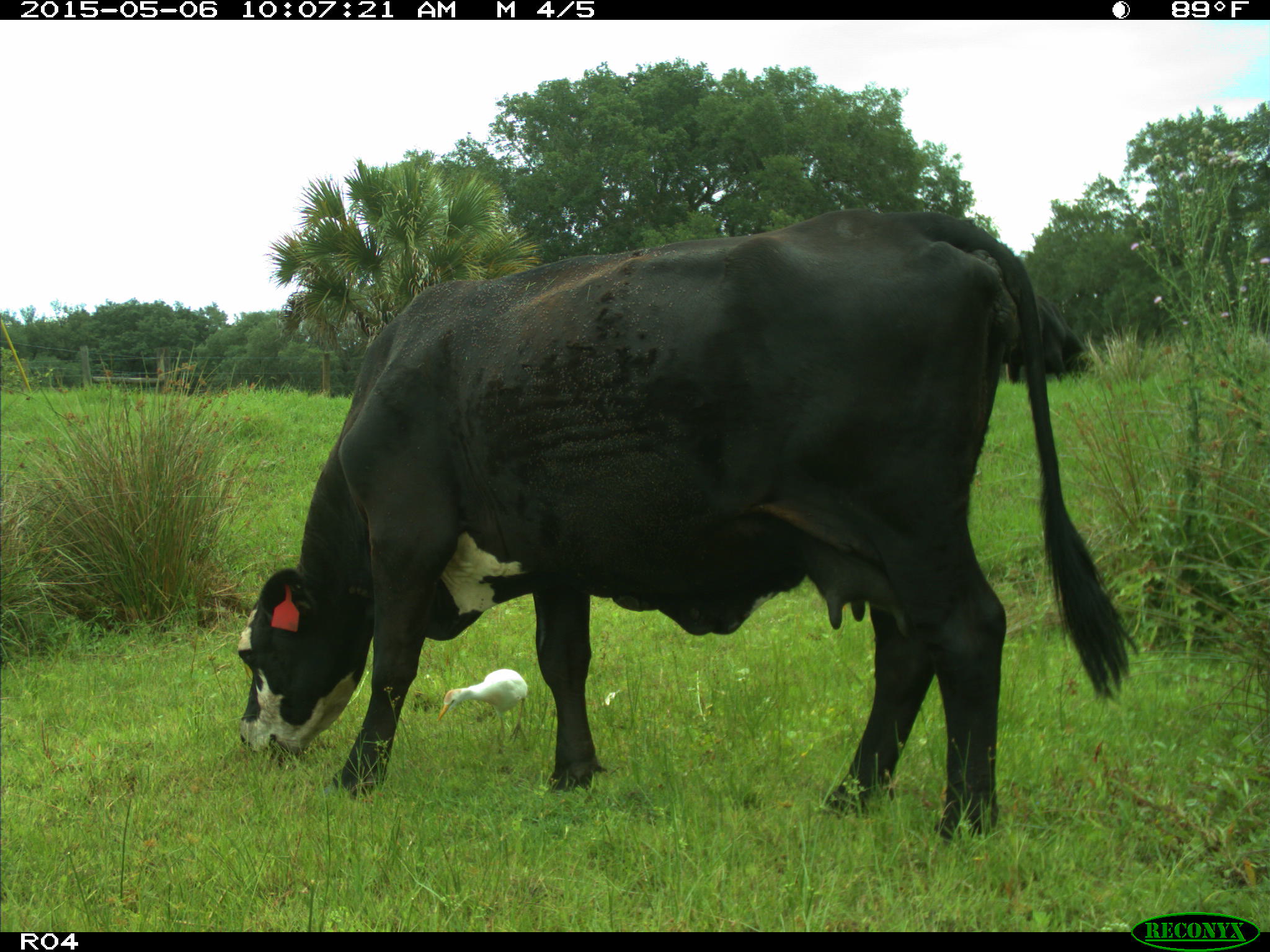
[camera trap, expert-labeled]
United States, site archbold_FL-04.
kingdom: Animalia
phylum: Chordata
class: Mammalia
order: Artiodactyla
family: Bovidae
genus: Bos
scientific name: Bos taurus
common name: domestic cow